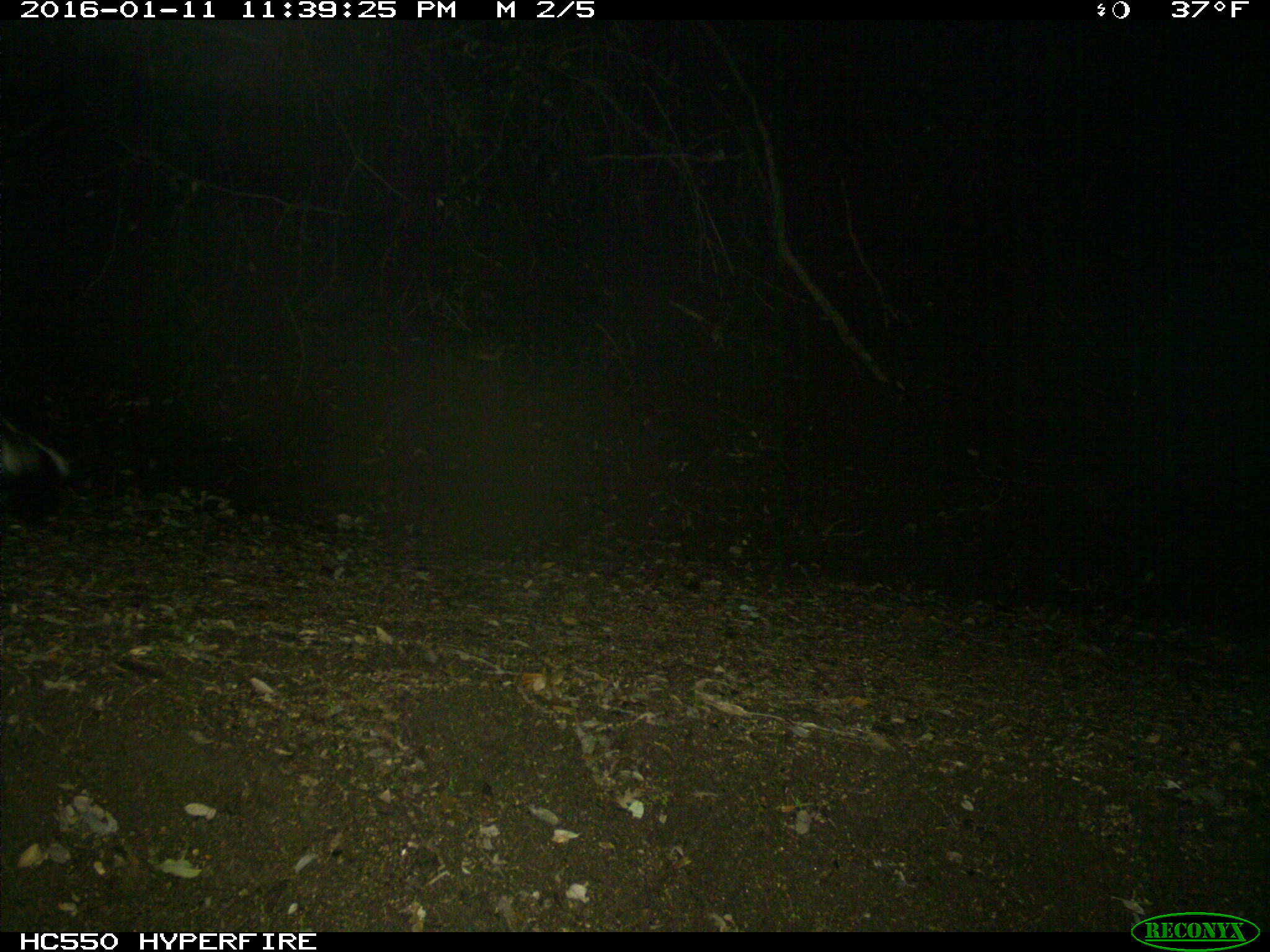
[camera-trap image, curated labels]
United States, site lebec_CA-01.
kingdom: Animalia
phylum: Chordata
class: Mammalia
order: Carnivora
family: Mephitidae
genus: Mephitis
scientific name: Mephitis mephitis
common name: striped skunk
Mephitis mephitis (striped skunk).